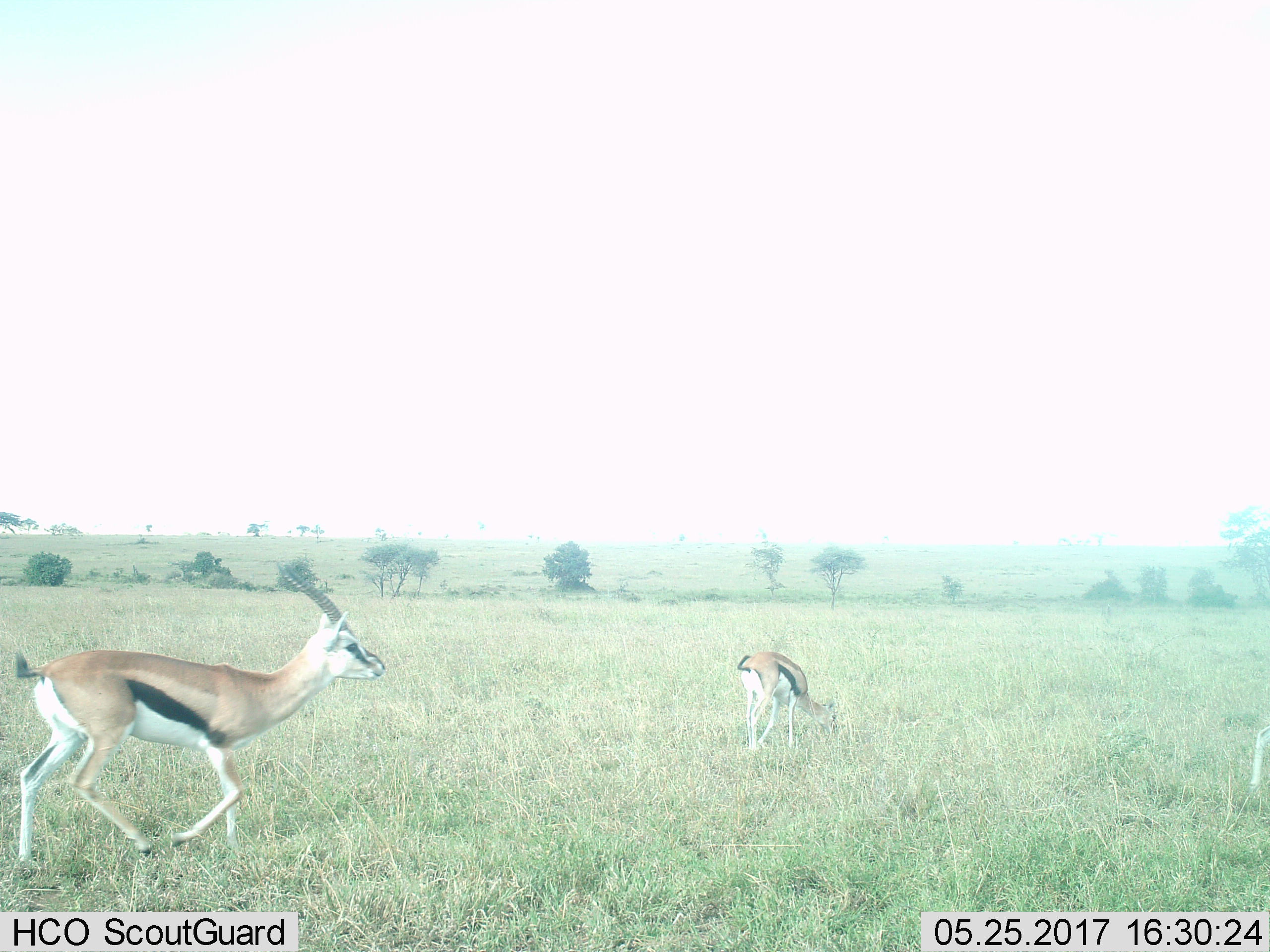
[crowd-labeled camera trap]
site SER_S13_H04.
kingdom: Animalia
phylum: Chordata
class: Mammalia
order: Artiodactyla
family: Bovidae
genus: Eudorcas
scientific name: Eudorcas thomsonii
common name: thomson's gazelle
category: gazellethomsons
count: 3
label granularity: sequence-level